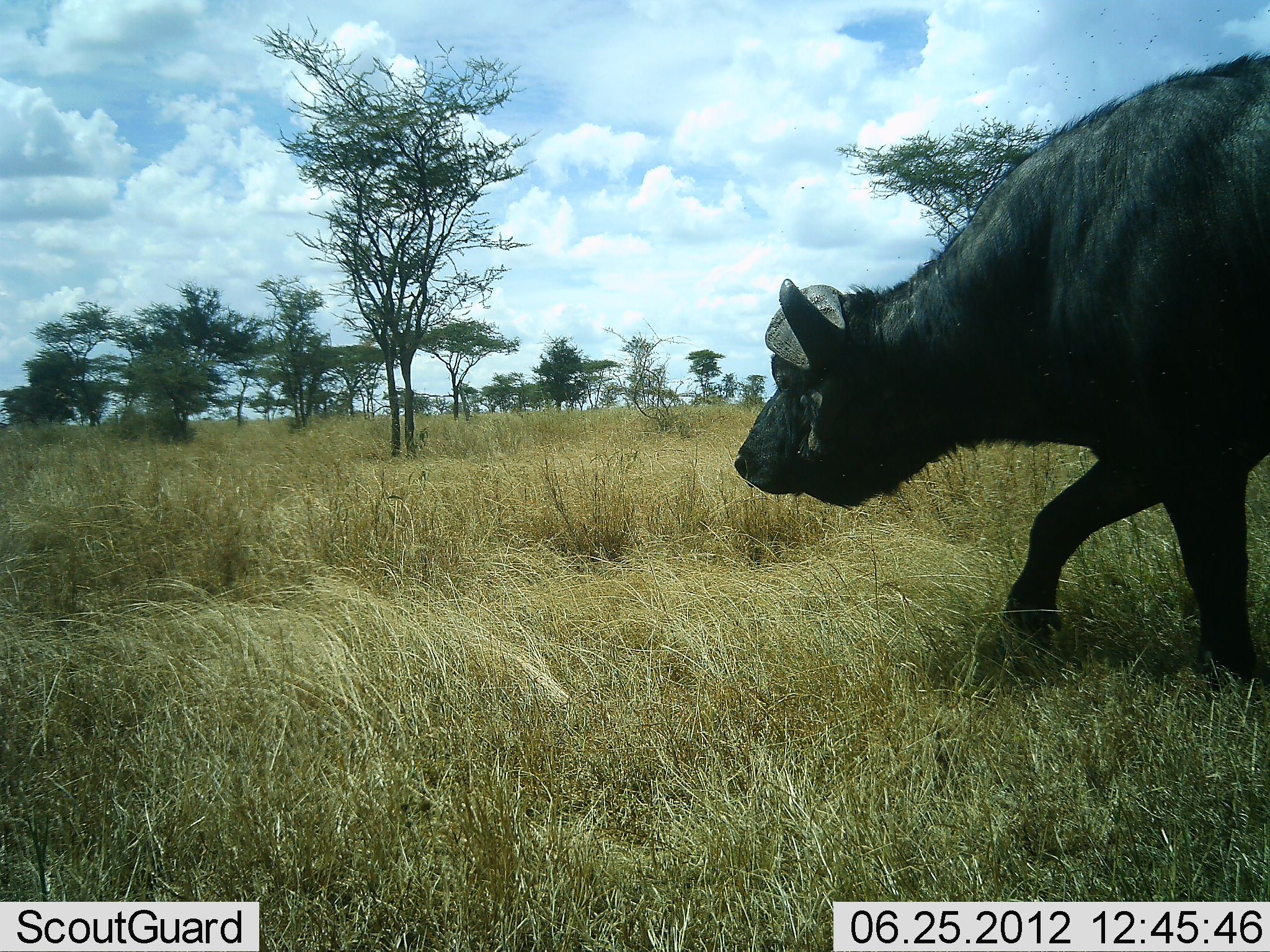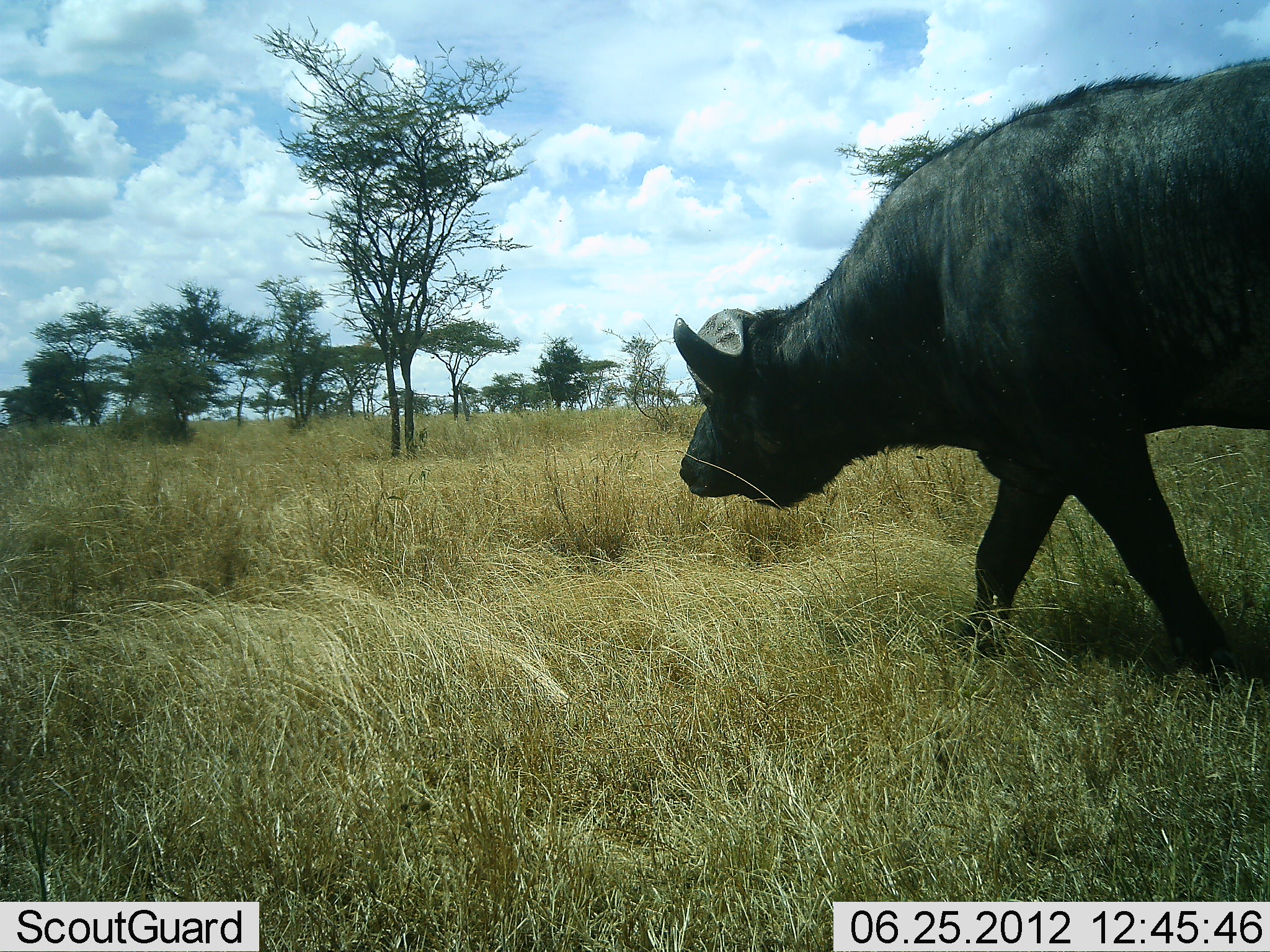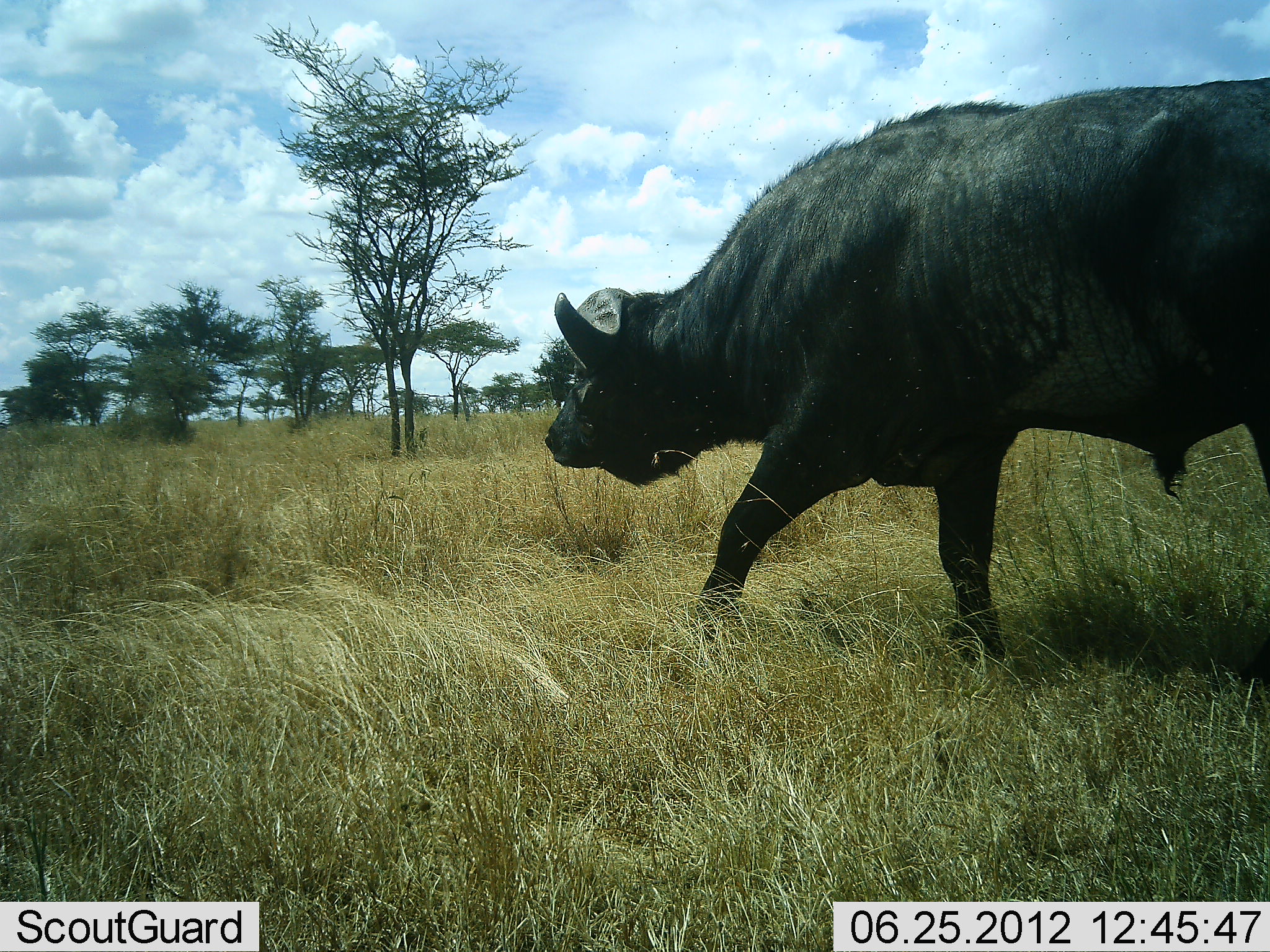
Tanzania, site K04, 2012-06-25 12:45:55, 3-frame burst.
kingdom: Animalia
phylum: Chordata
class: Mammalia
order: Artiodactyla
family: Bovidae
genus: Syncerus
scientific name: Syncerus caffer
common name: cape buffalo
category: buffalo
Buffalo (cape buffalo) (Syncerus caffer), count 1. Behavior (volunteer vote fractions): standing 0%, resting 0%, moving 100%, interacting 0%. Young present (vote fraction): 0%. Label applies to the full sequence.